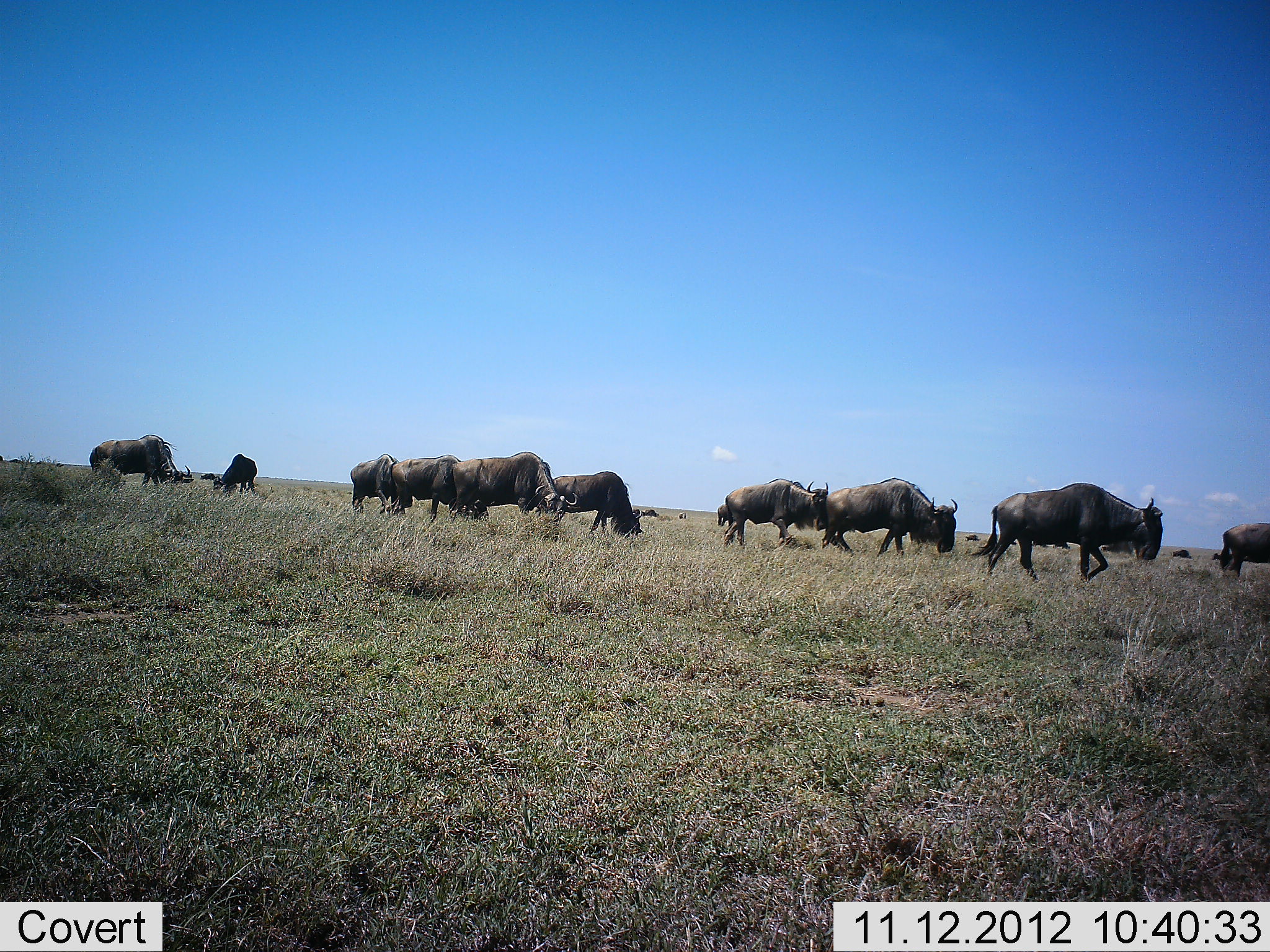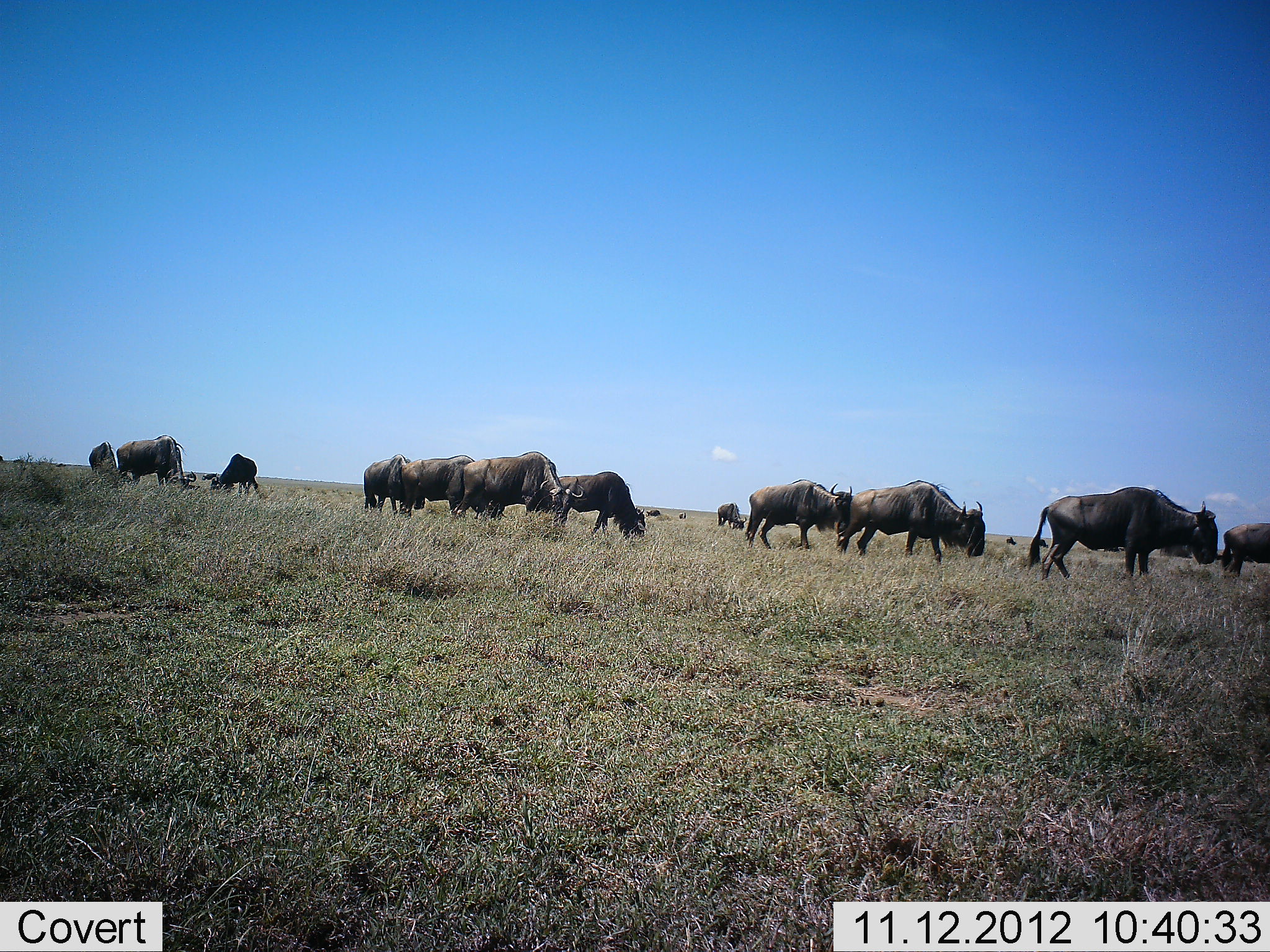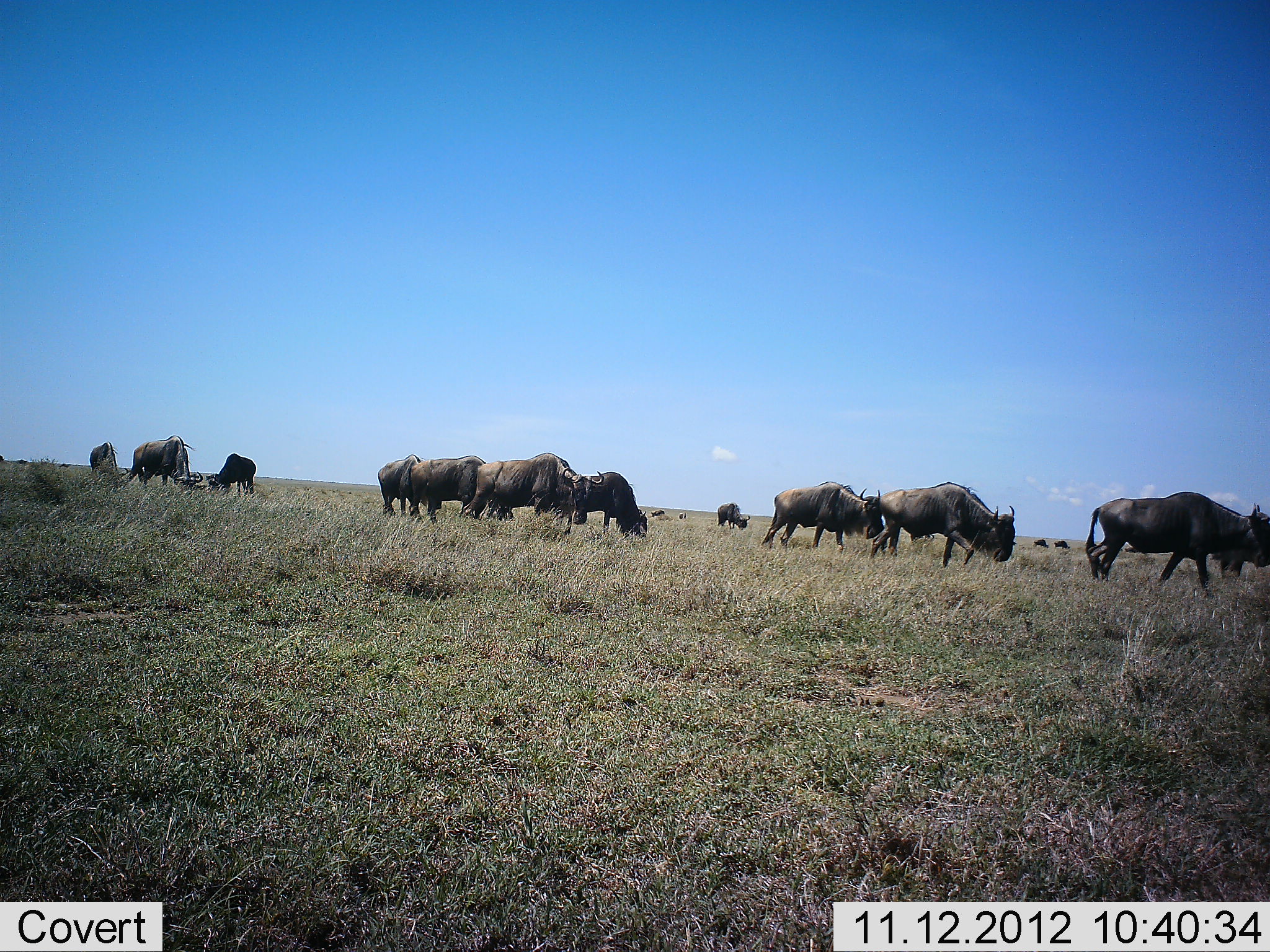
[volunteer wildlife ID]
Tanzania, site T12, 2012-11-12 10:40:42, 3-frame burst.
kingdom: Animalia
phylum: Chordata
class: Mammalia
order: Artiodactyla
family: Bovidae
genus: Connochaetes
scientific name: Connochaetes taurinus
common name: blue wildebeest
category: wildebeest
Wildebeest (blue wildebeest) (Connochaetes taurinus), count 11-50. Behavior (volunteer vote fractions): standing 30%, resting 0%, moving 50%, interacting 0%. Young present (vote fraction): 0%. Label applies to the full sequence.